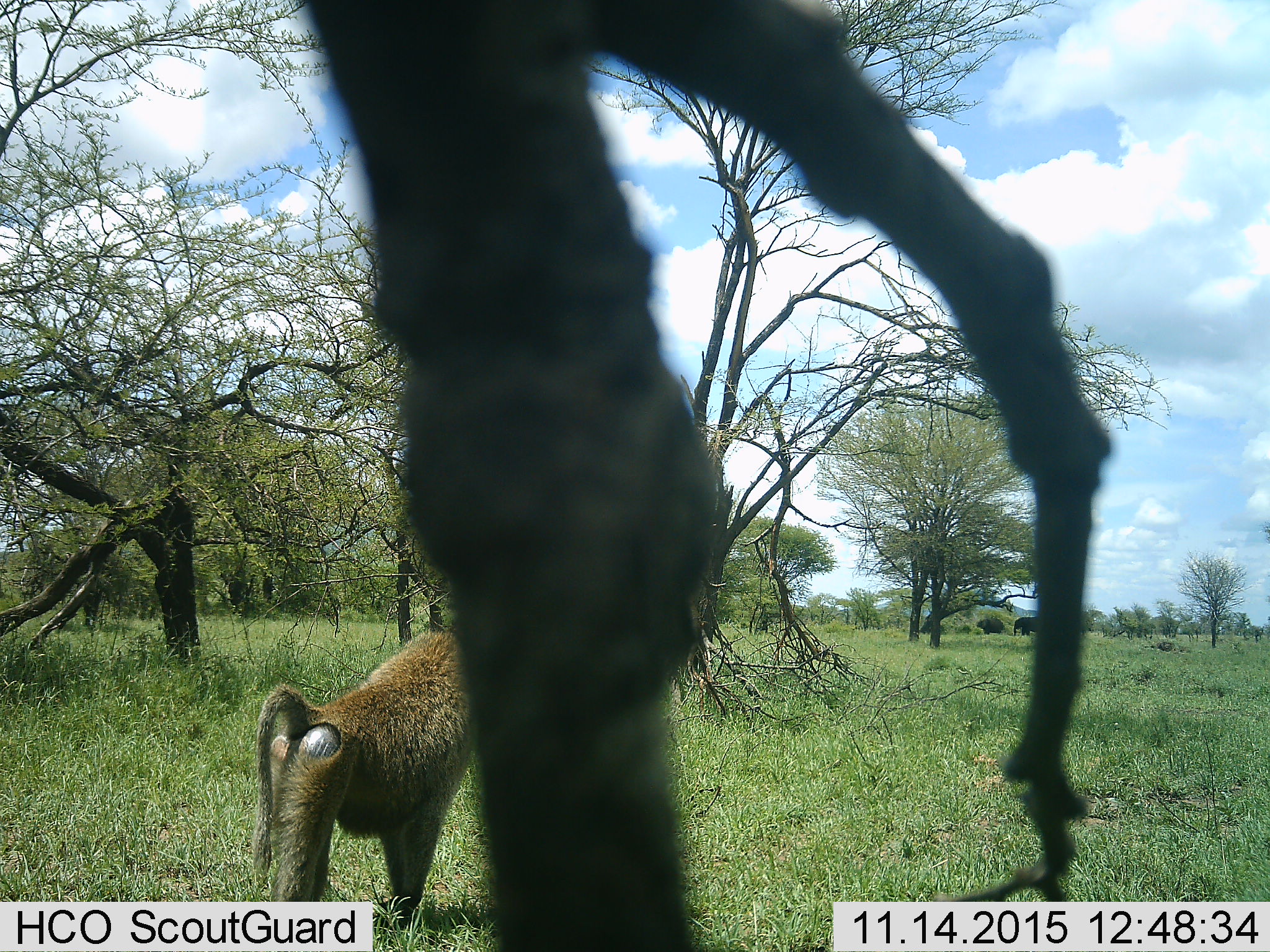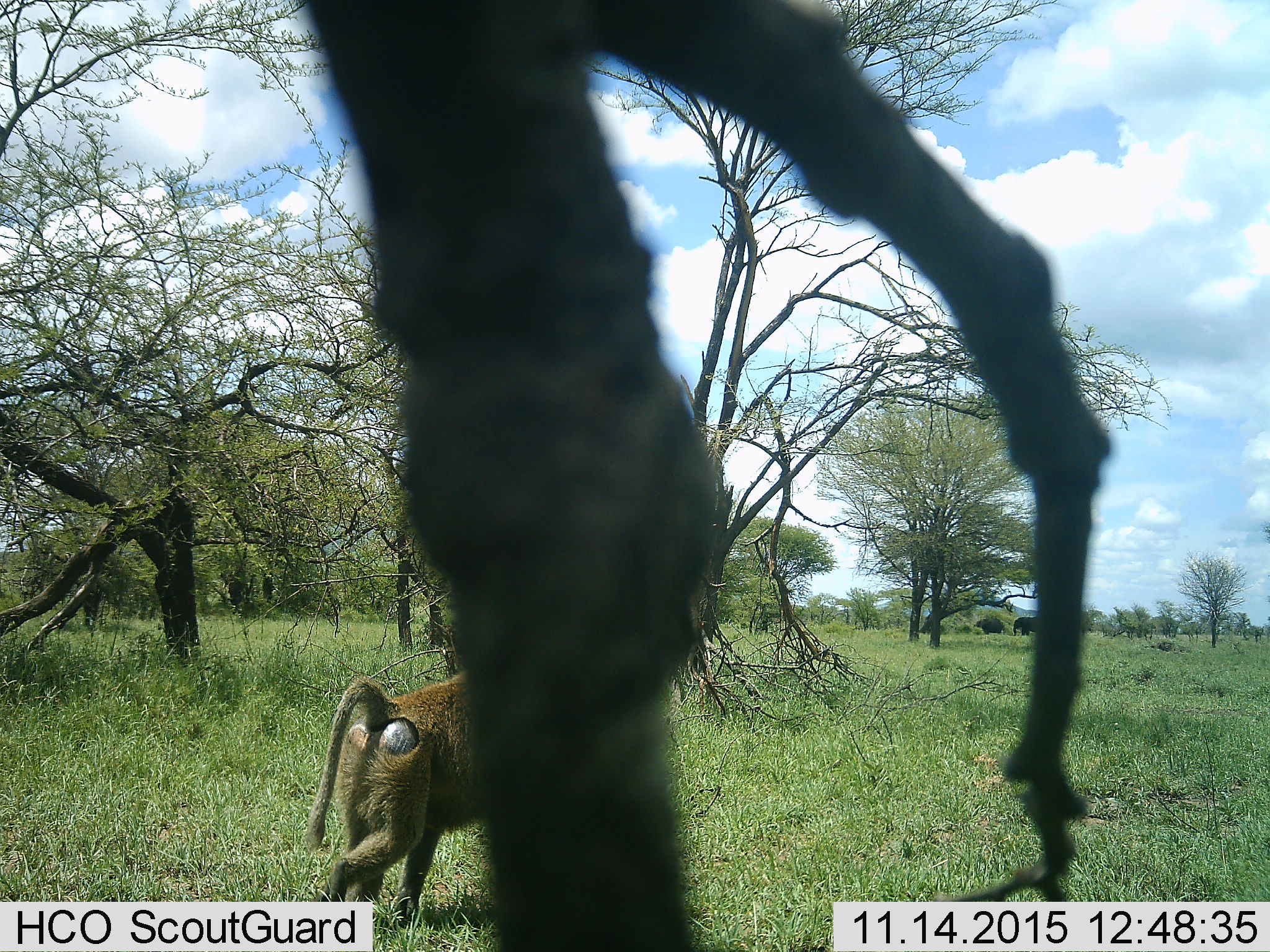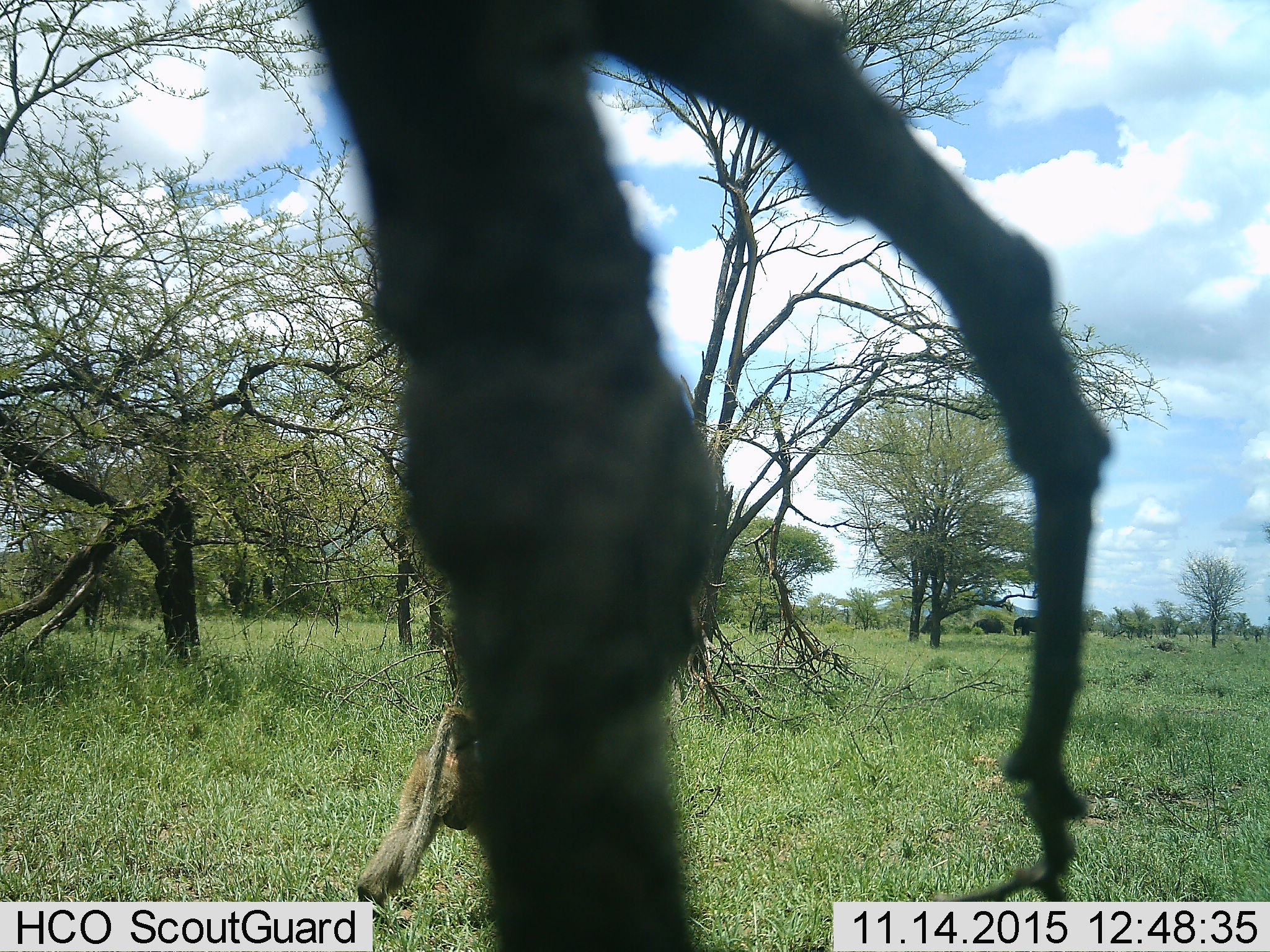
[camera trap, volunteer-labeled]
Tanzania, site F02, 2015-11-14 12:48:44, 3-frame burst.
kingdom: Animalia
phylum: Chordata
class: Mammalia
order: Primates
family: Cercopithecidae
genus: Papio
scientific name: Papio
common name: baboon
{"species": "baboon (Papio)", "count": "1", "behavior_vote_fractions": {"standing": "6%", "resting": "0%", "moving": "94%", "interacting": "0%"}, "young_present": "0%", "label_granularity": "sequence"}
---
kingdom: Animalia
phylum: Chordata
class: Mammalia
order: Proboscidea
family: Elephantidae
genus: Loxodonta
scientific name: Loxodonta africana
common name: african bush elephant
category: elephant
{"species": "elephant (african bush elephant) (Loxodonta africana)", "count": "2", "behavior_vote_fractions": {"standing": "90%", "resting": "0%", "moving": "10%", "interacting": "0%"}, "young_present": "10%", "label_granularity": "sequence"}